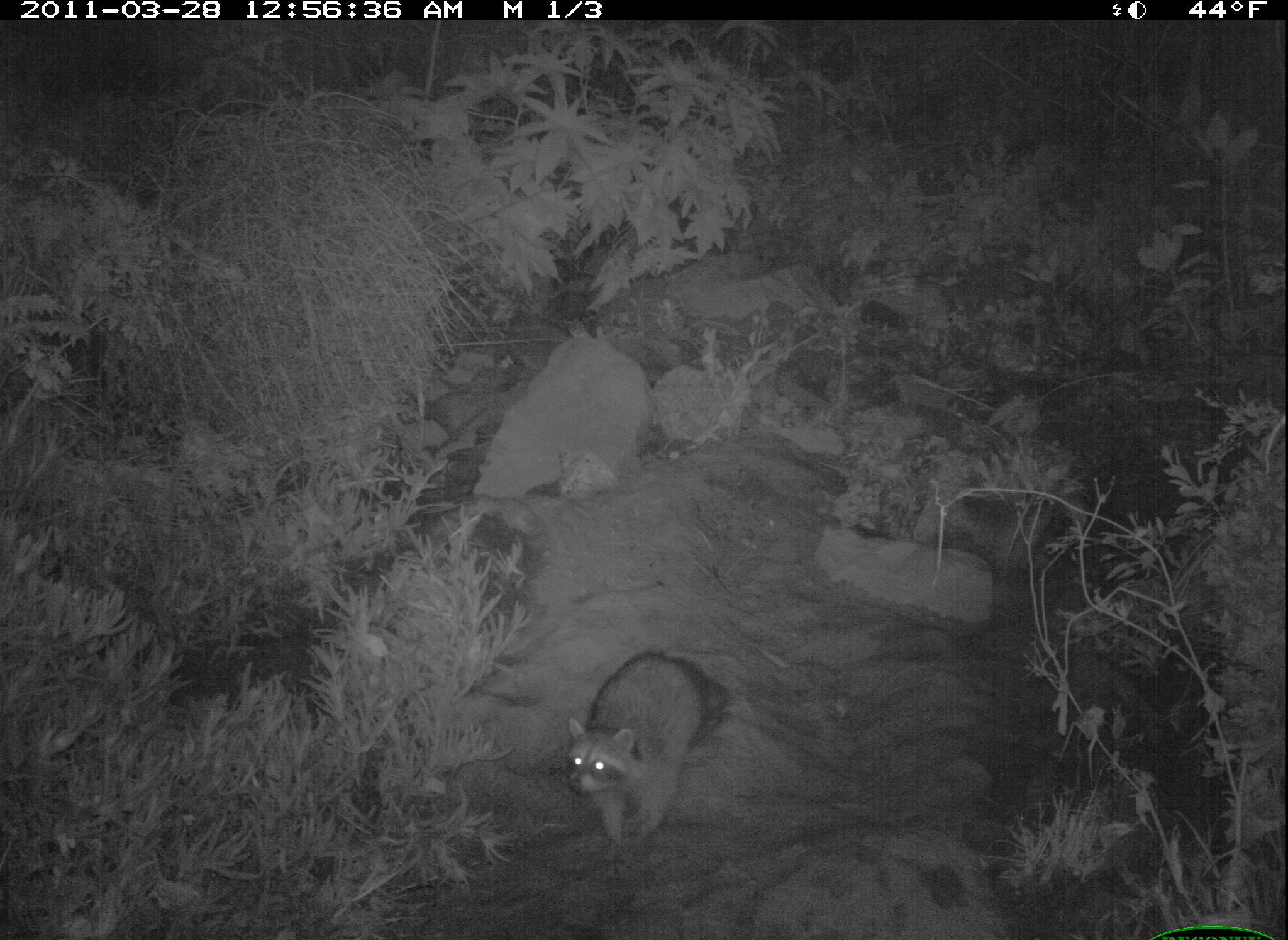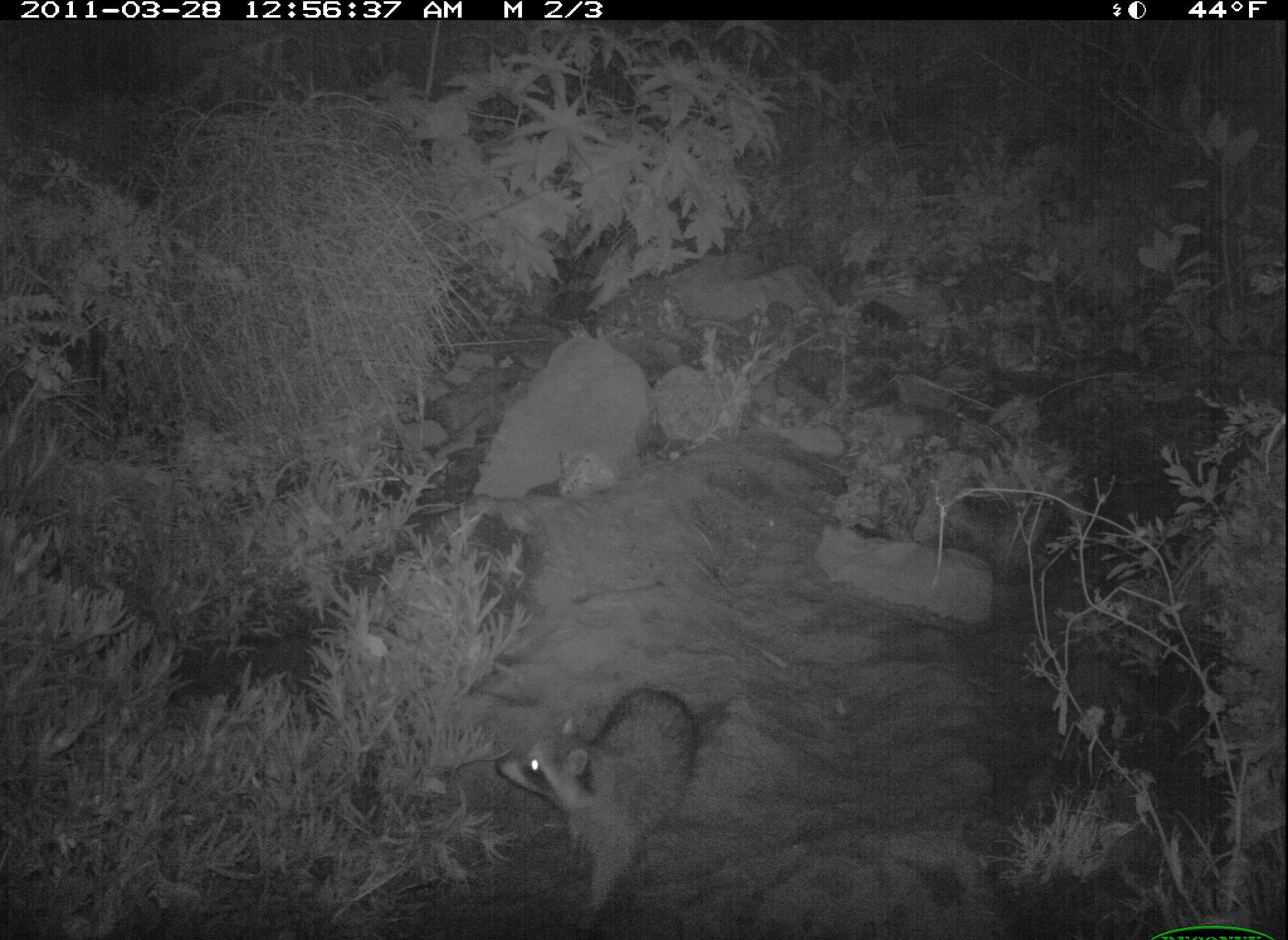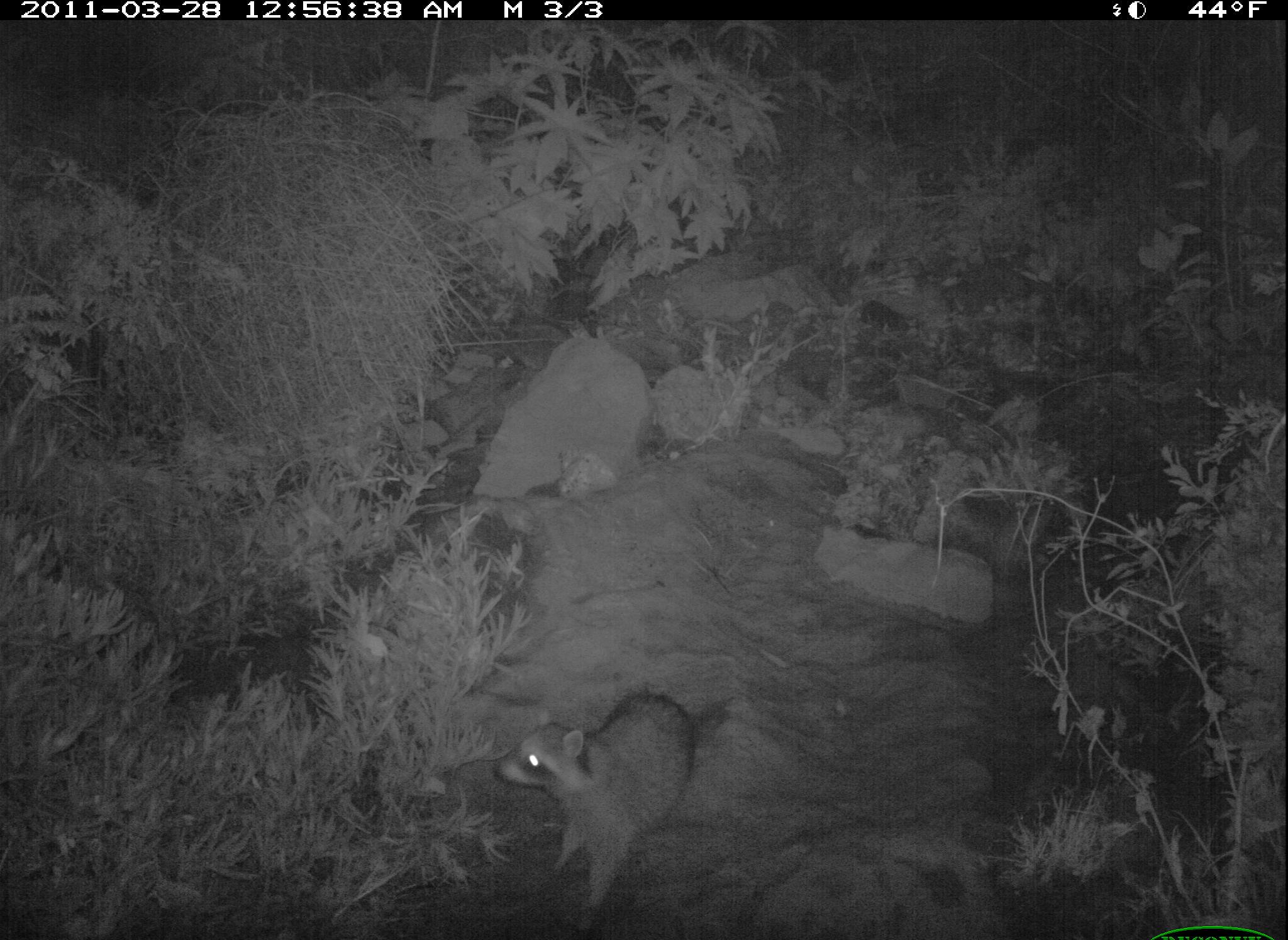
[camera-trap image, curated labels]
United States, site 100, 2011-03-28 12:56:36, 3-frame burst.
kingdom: Animalia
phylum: Chordata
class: Mammalia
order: Carnivora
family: Procyonidae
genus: Procyon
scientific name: Procyon lotor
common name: raccoon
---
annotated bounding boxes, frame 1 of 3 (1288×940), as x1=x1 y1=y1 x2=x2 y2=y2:
raccoon: x1=560 y1=639 x2=739 y2=854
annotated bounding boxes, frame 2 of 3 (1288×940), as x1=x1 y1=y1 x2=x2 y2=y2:
raccoon: x1=494 y1=699 x2=710 y2=918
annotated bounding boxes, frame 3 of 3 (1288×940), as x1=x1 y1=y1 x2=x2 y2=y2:
raccoon: x1=472 y1=675 x2=741 y2=940